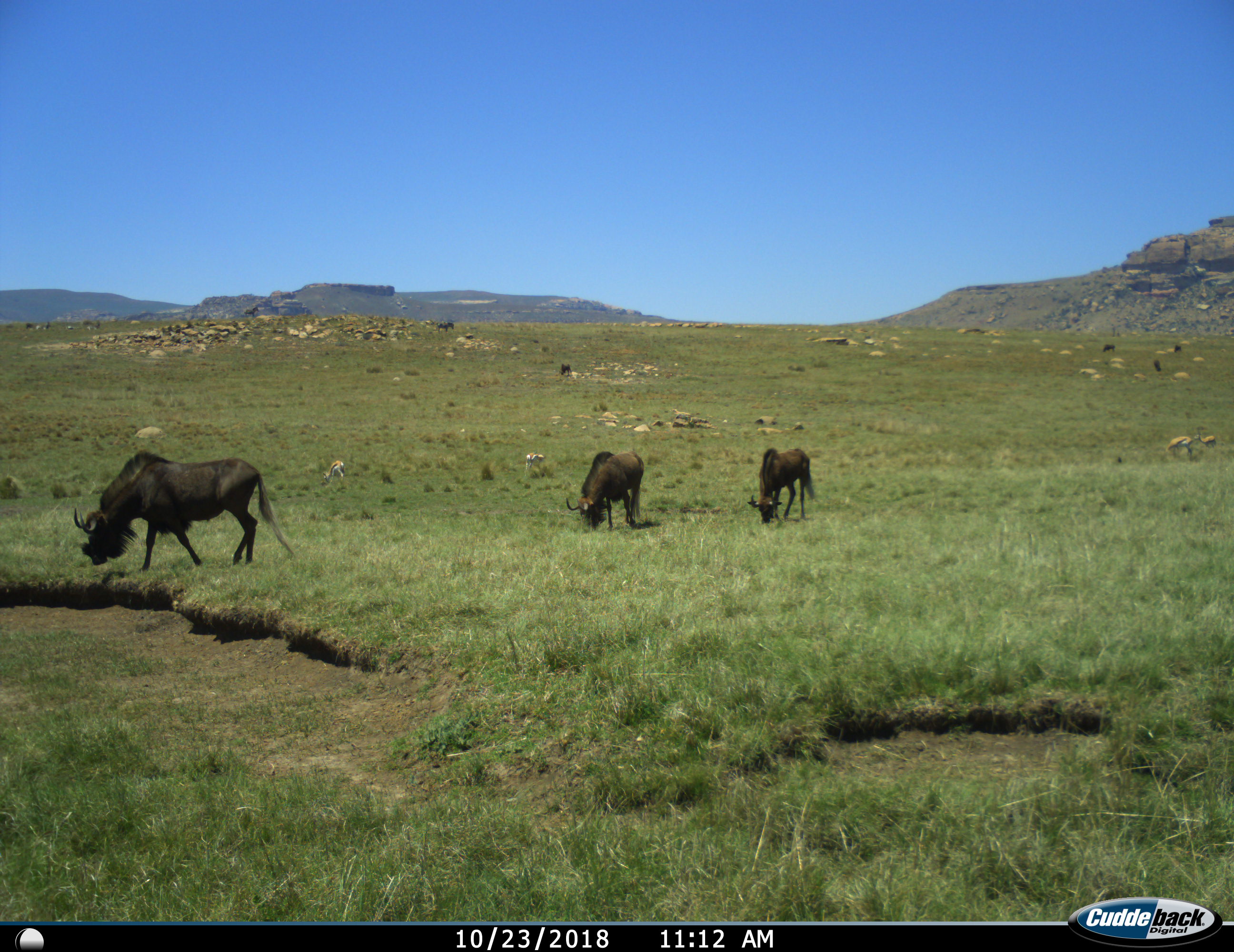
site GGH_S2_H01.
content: unidentified animal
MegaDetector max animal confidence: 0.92